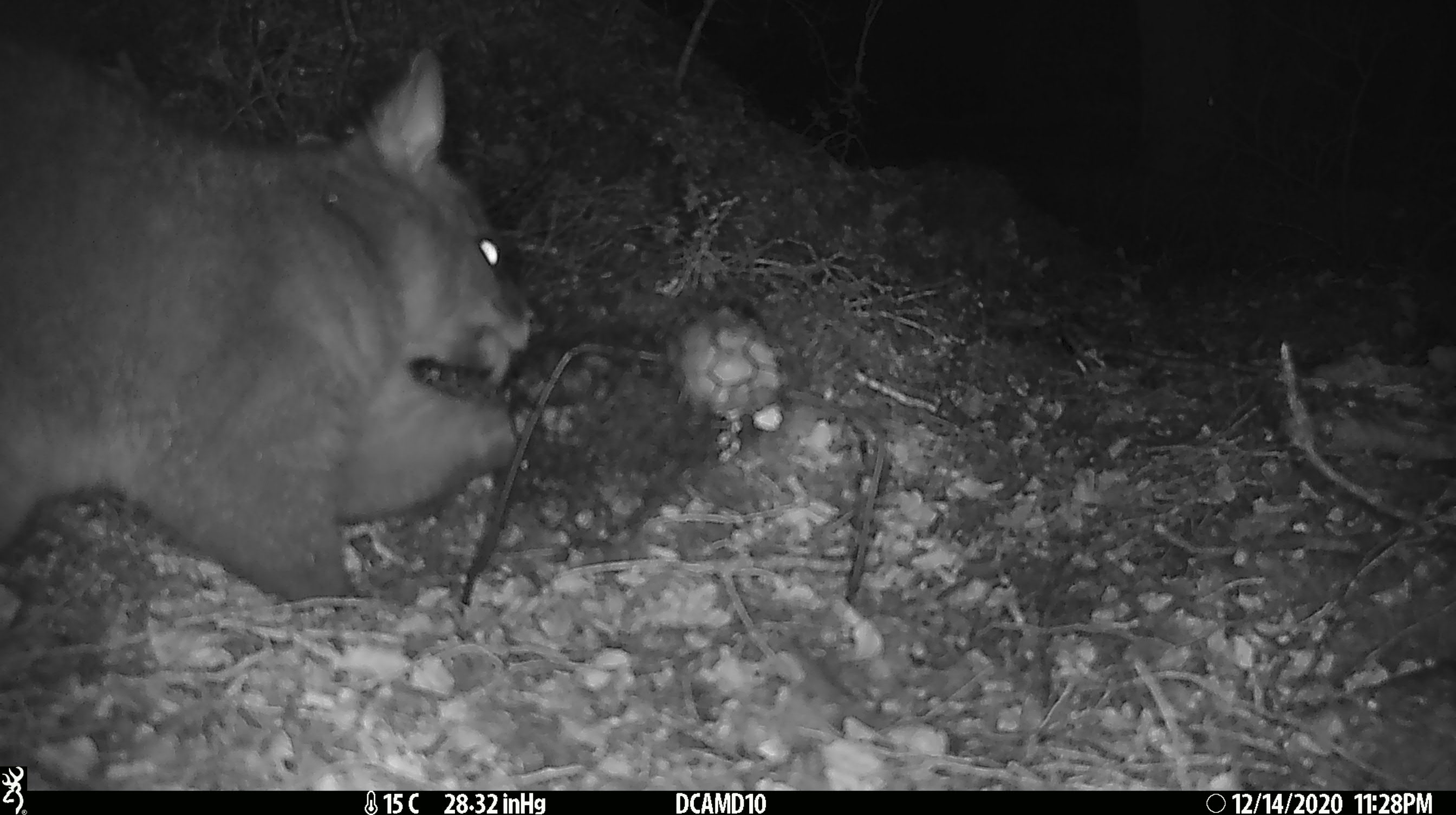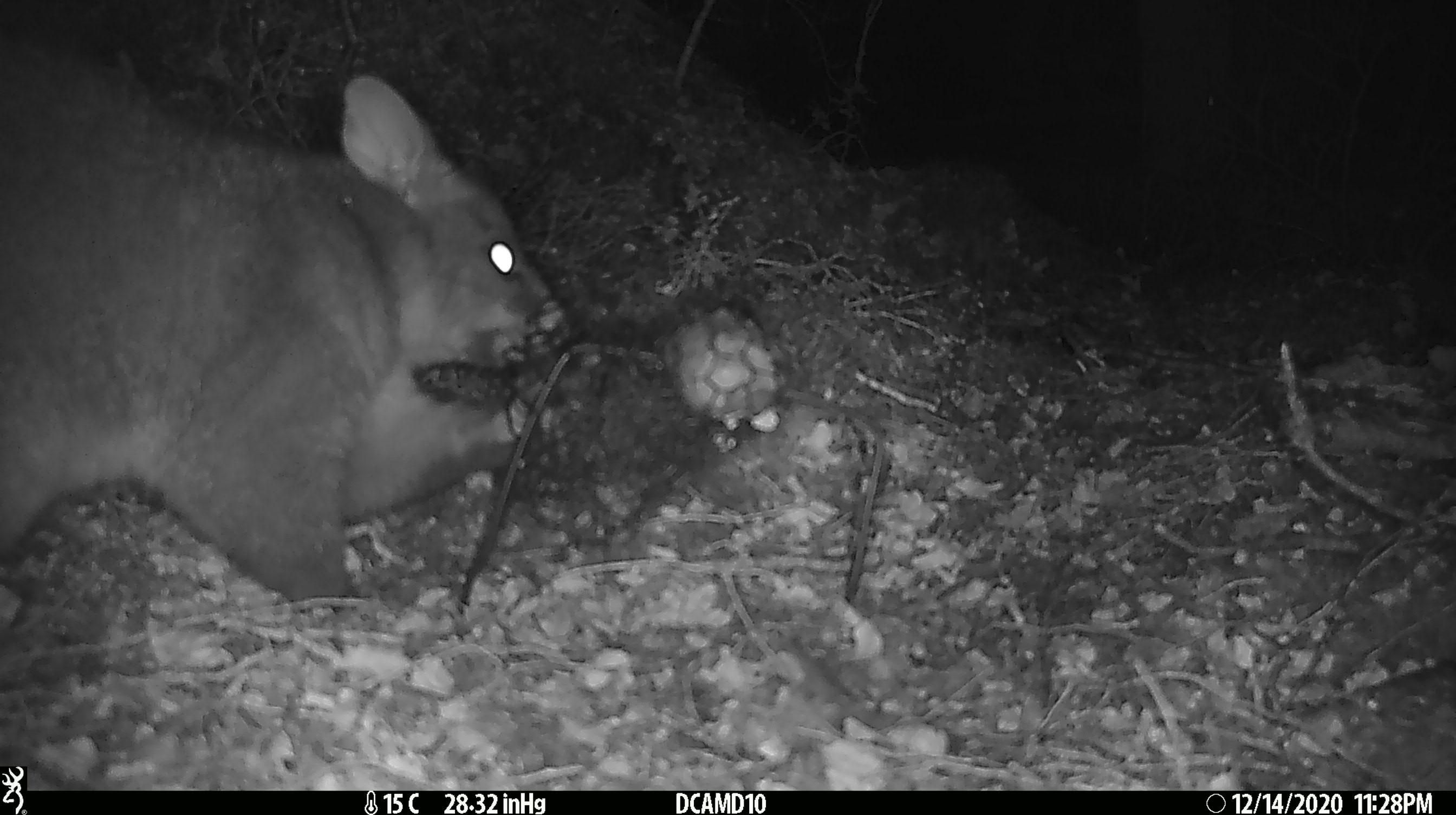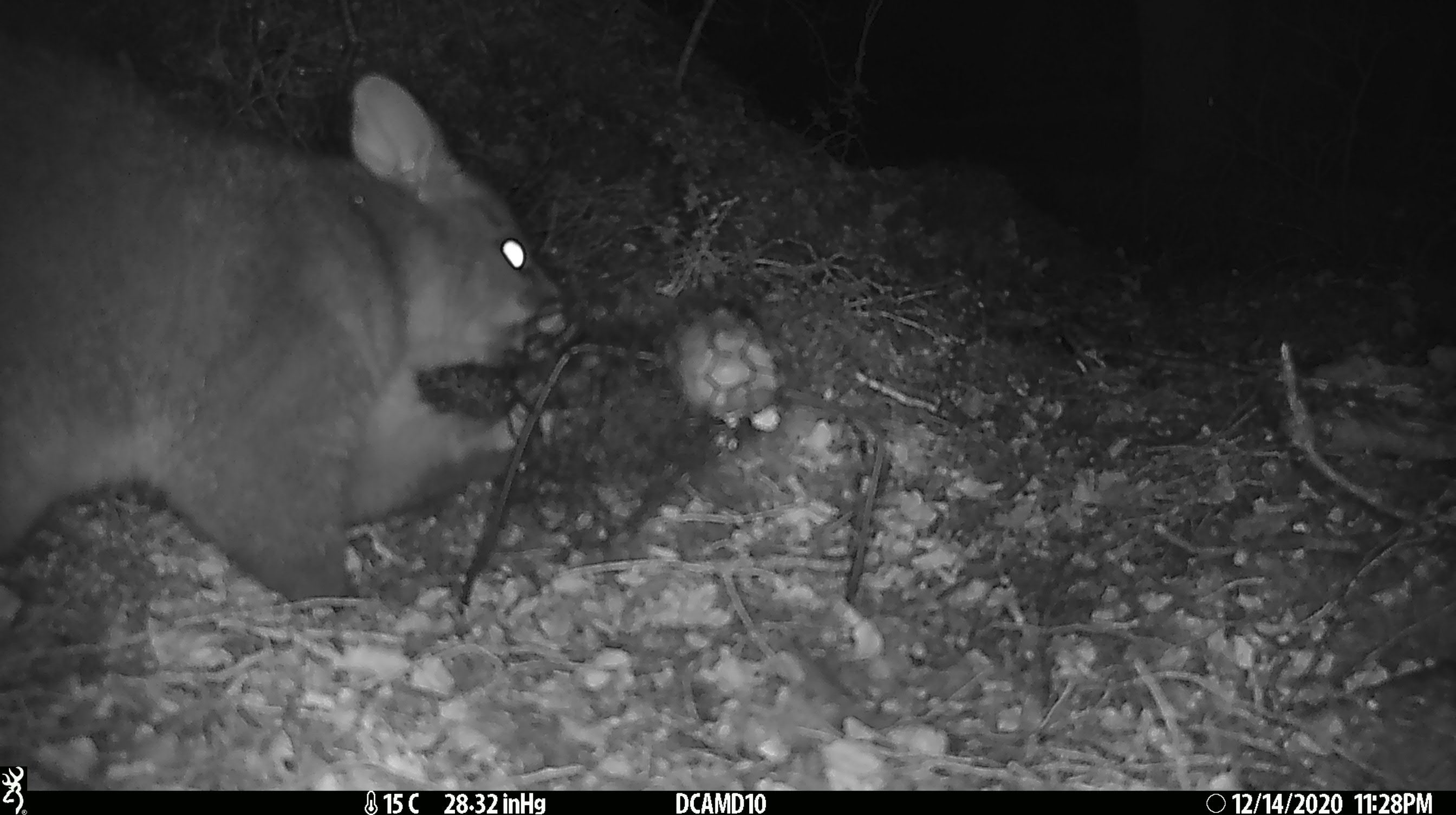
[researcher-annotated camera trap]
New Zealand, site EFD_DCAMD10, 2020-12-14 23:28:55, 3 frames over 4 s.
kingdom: Animalia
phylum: Chordata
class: Mammalia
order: Diprotodontia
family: Phalangeridae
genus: Trichosurus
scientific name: Trichosurus vulpecula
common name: common brushtail possum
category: possum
Possum (common brushtail possum) (Trichosurus vulpecula).